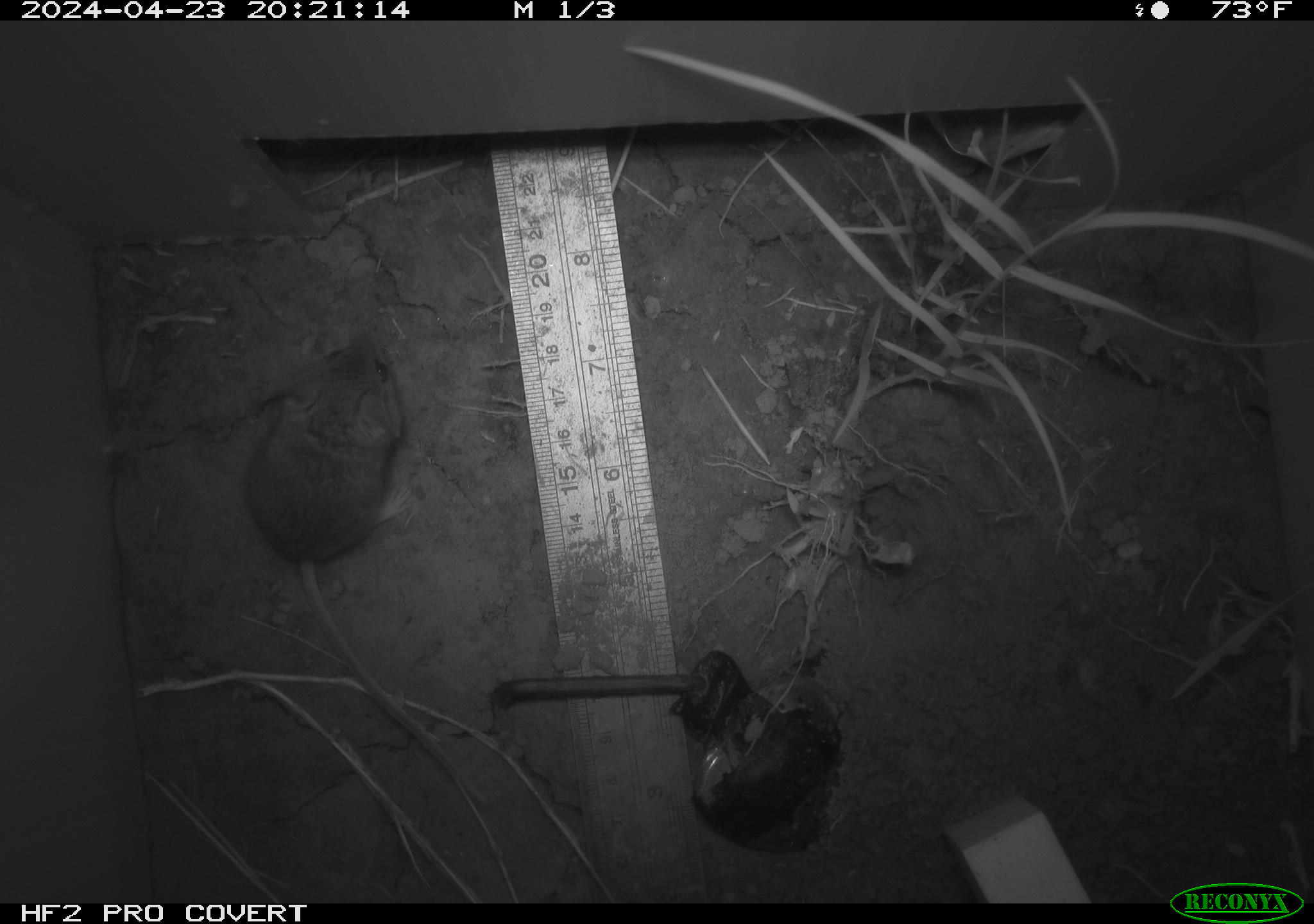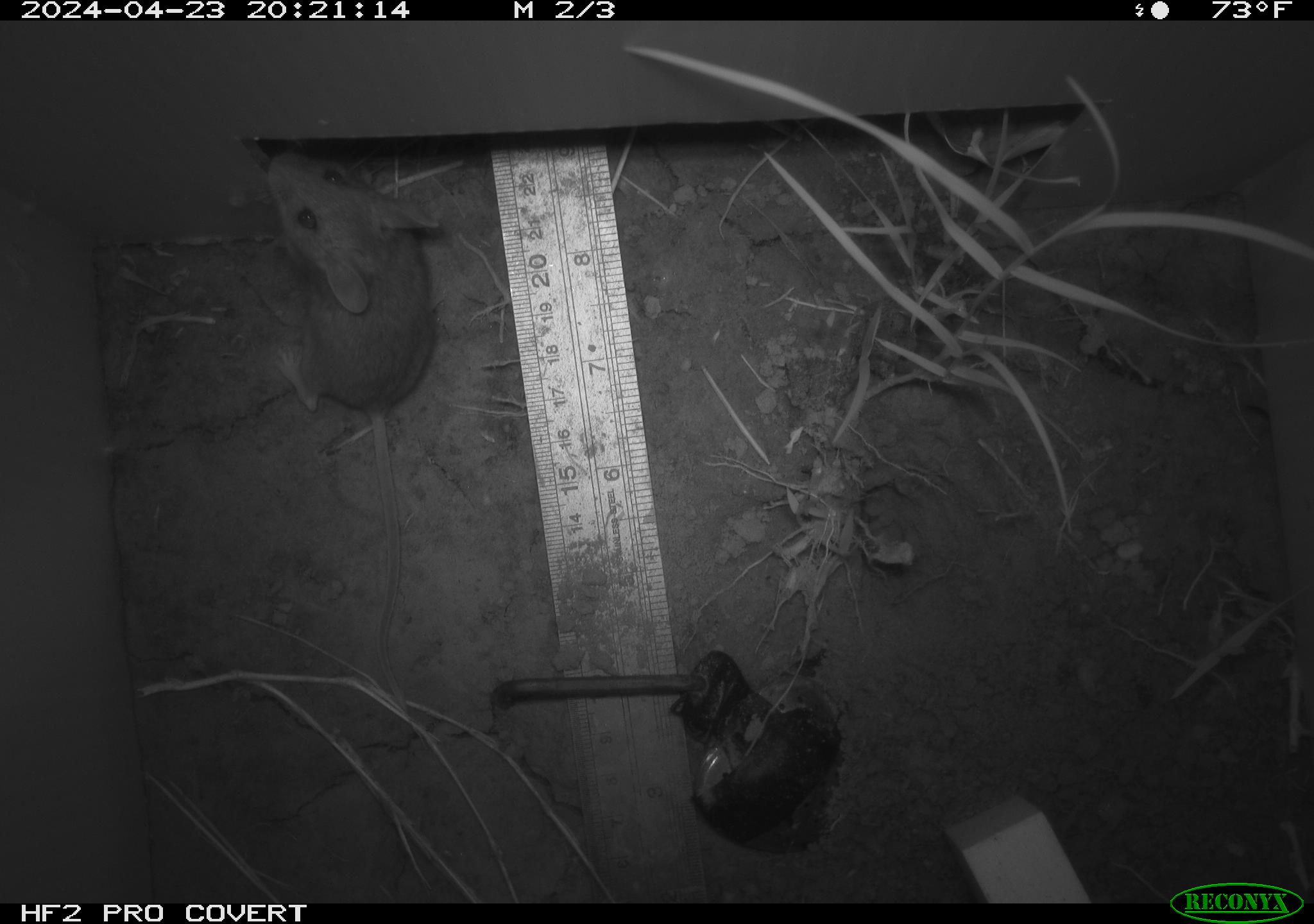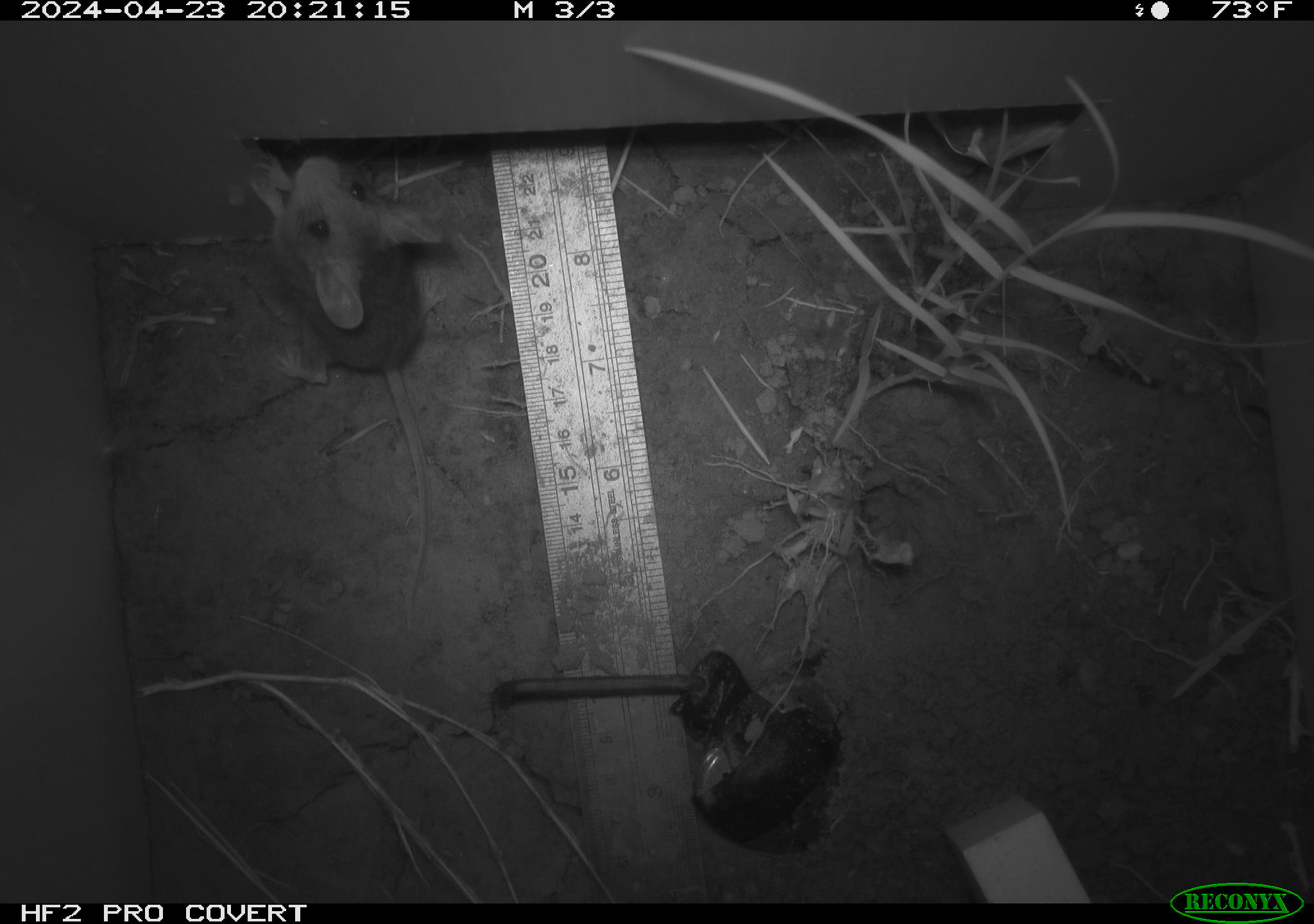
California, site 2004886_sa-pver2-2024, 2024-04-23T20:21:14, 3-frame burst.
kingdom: Animalia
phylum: Chordata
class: Mammalia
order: Rodentia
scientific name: Rodentia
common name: mouse species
Mouse species (Rodentia).